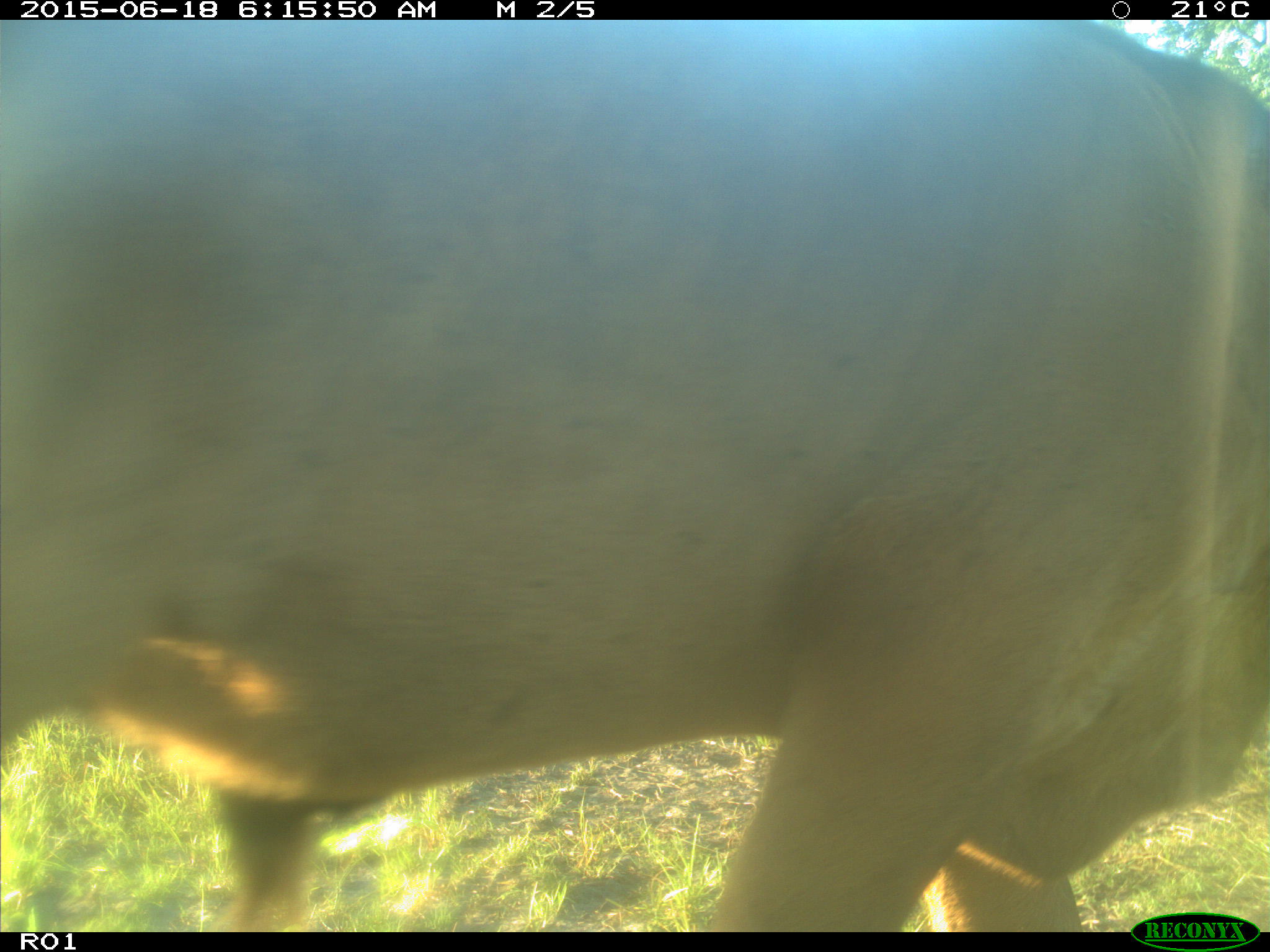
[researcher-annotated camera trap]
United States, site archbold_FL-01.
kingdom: Animalia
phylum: Chordata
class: Mammalia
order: Artiodactyla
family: Bovidae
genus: Bos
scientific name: Bos taurus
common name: domestic cow